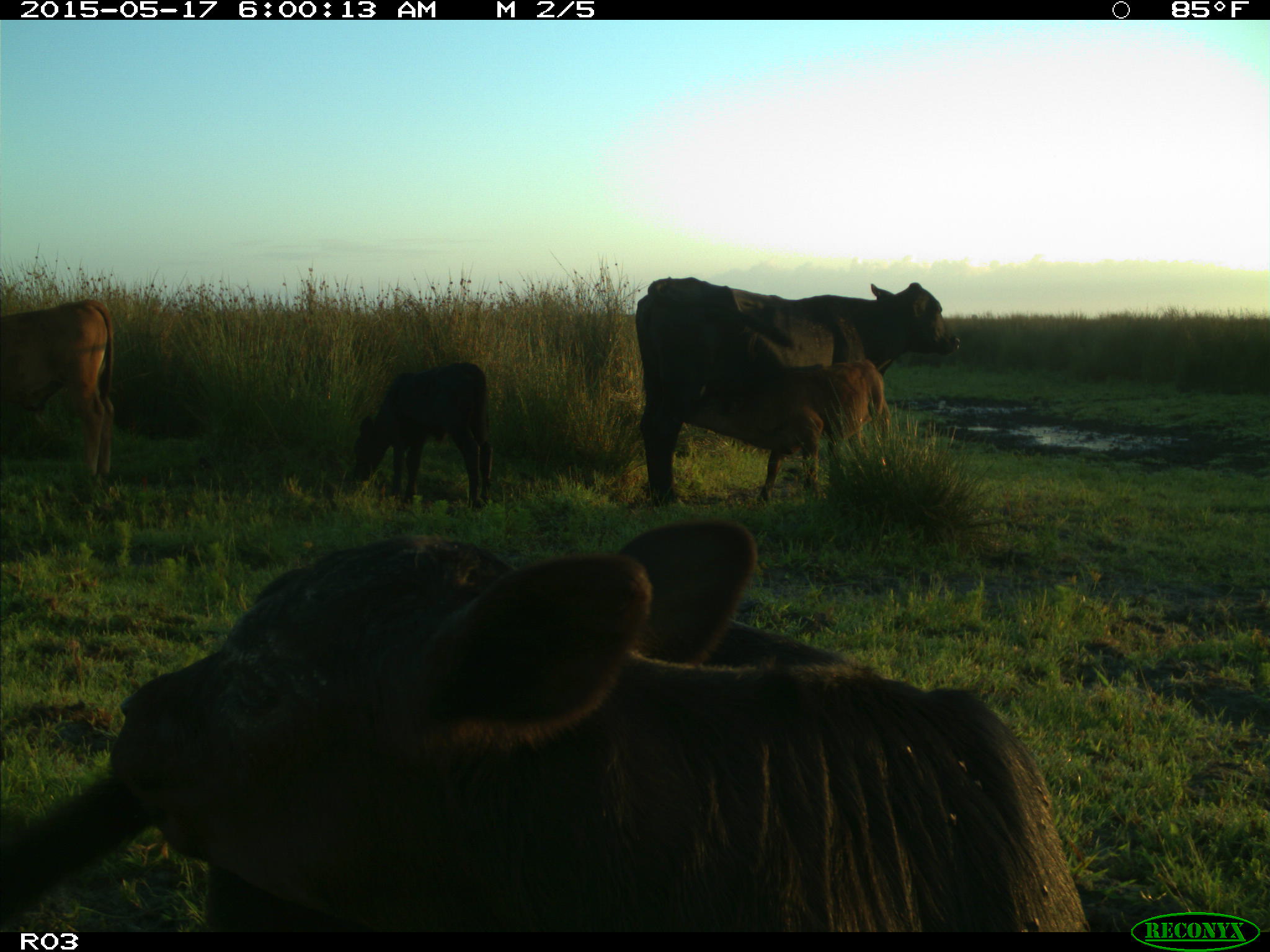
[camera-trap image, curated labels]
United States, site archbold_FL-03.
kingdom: Animalia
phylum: Chordata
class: Mammalia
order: Artiodactyla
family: Bovidae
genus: Bos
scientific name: Bos taurus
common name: domestic cow